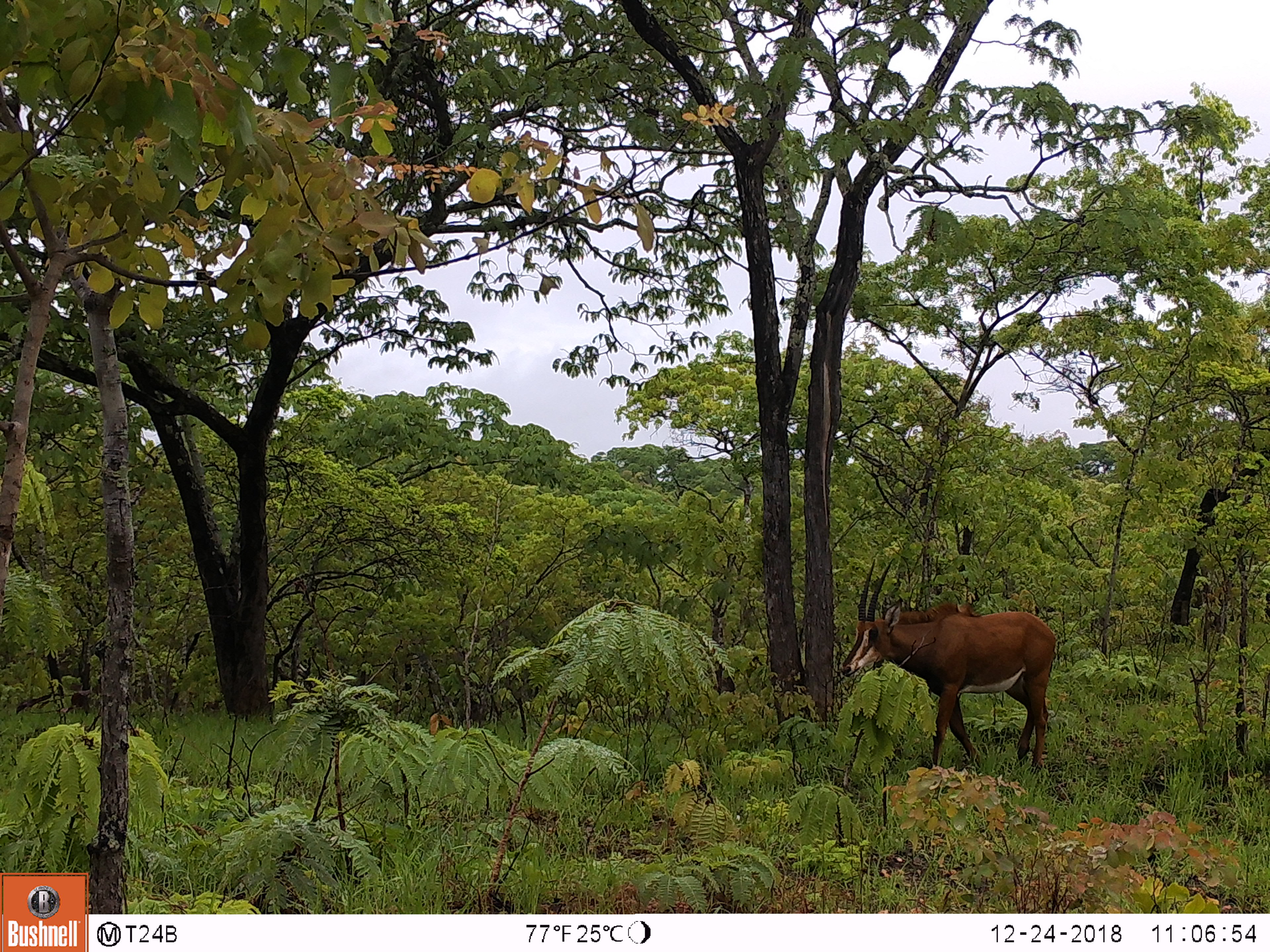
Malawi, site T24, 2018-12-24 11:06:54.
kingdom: Animalia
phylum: Chordata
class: Mammalia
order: Artiodactyla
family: Bovidae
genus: Hippotragus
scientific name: Hippotragus niger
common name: sable antelope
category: sable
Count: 1.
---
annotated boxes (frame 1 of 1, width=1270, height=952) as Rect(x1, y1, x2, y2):
sable: Rect(831, 553, 1072, 780)